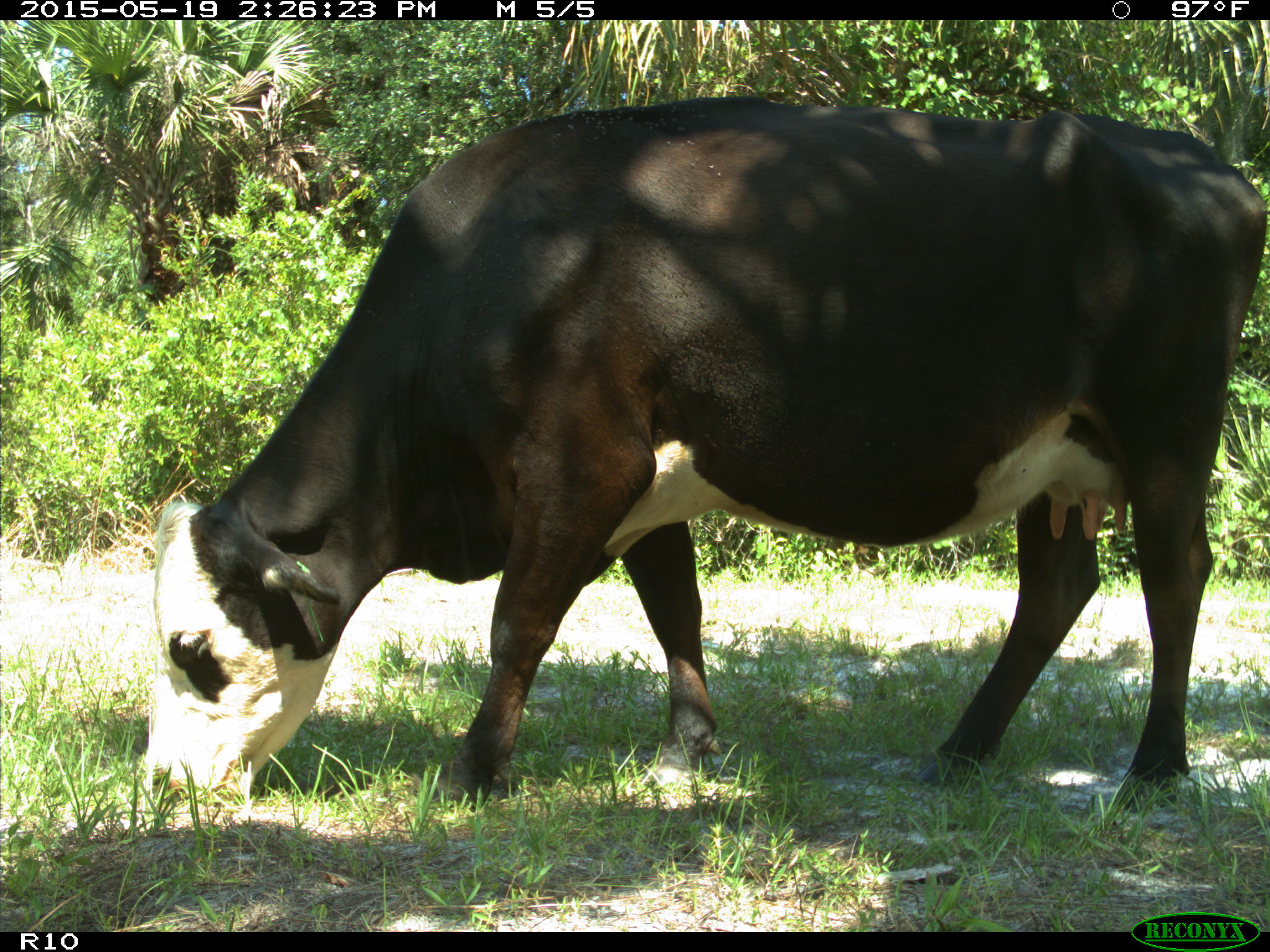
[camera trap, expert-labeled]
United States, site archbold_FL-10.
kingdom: Animalia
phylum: Chordata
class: Mammalia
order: Artiodactyla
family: Bovidae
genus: Bos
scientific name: Bos taurus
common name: domestic cow